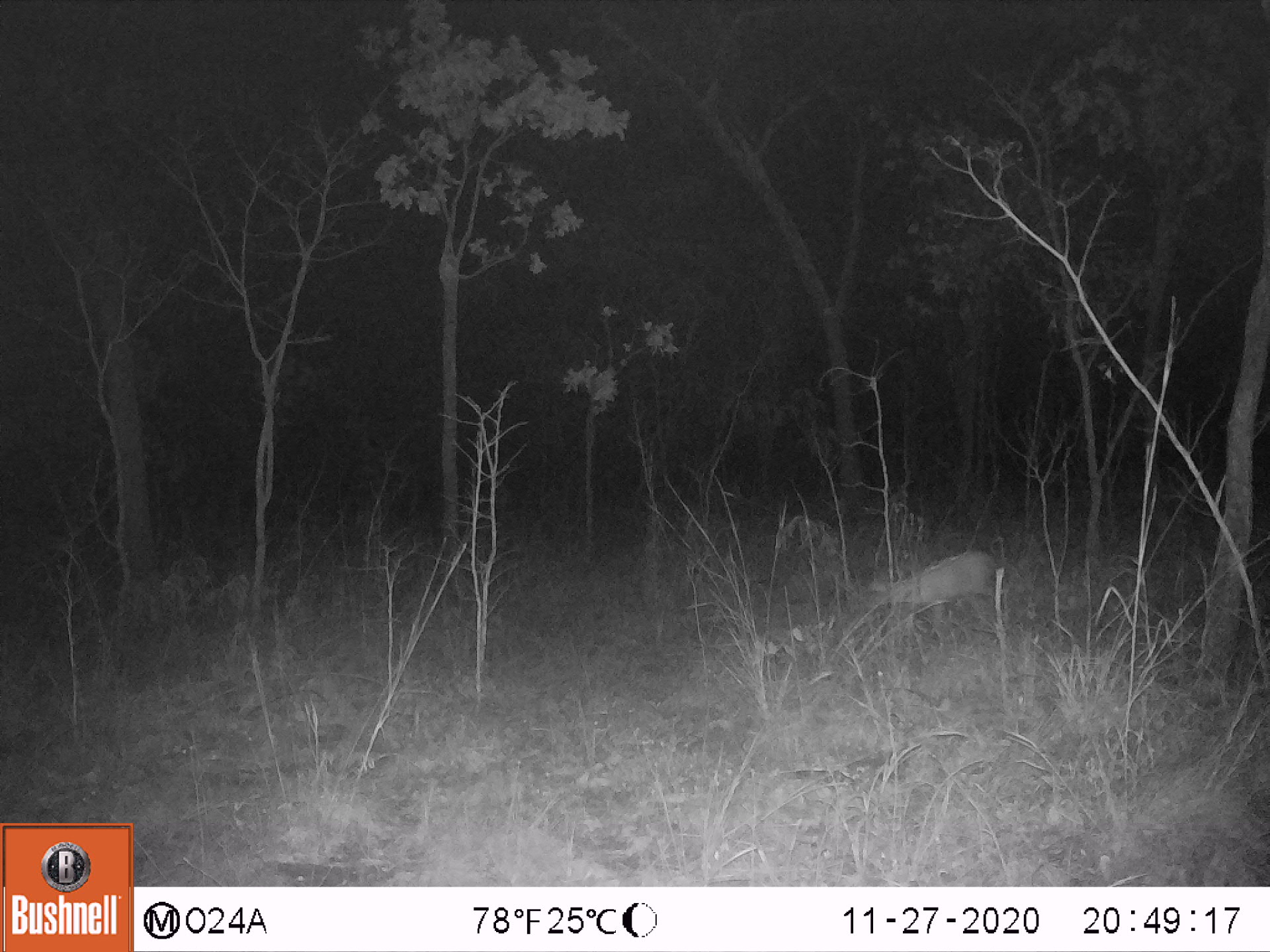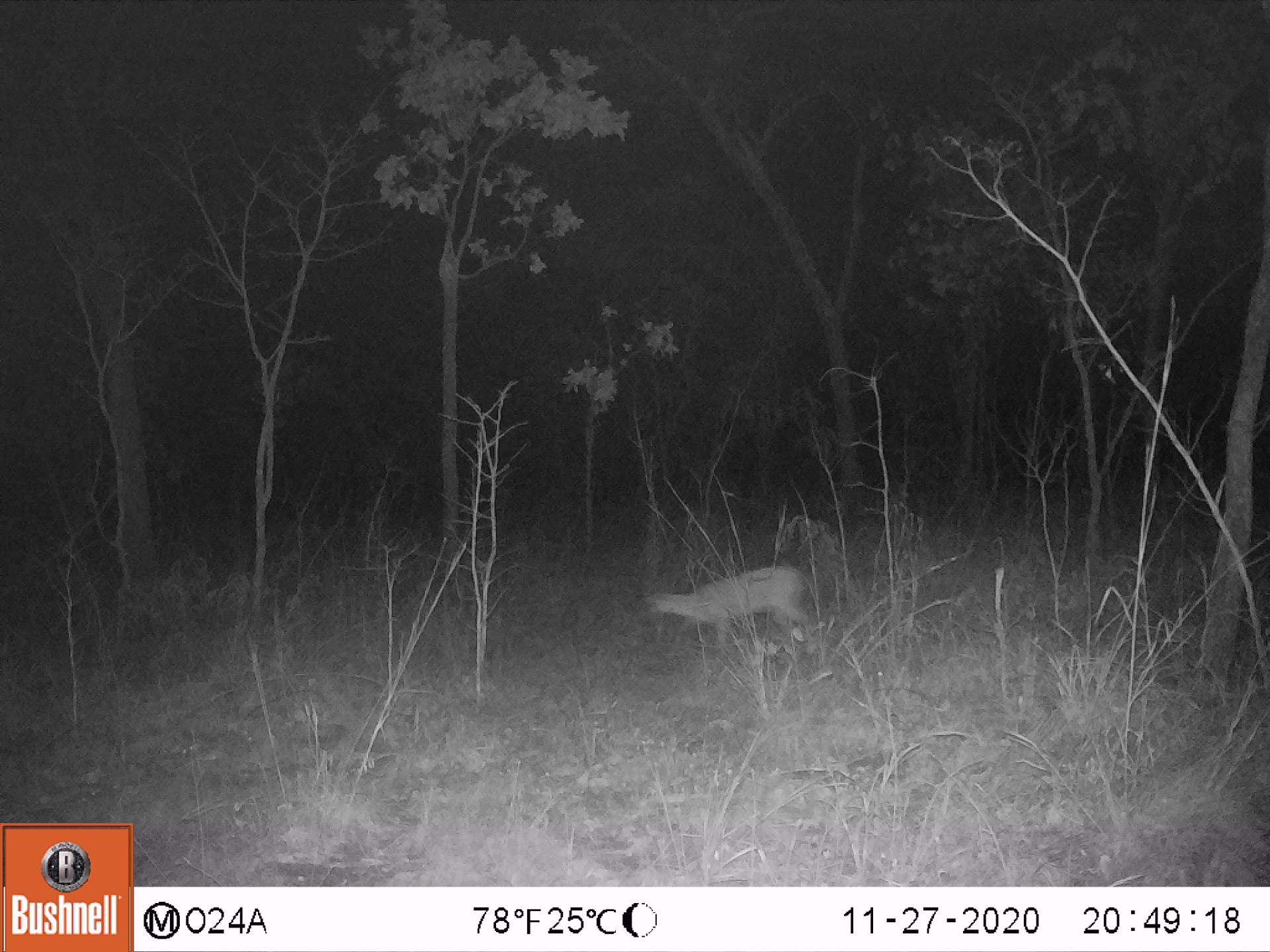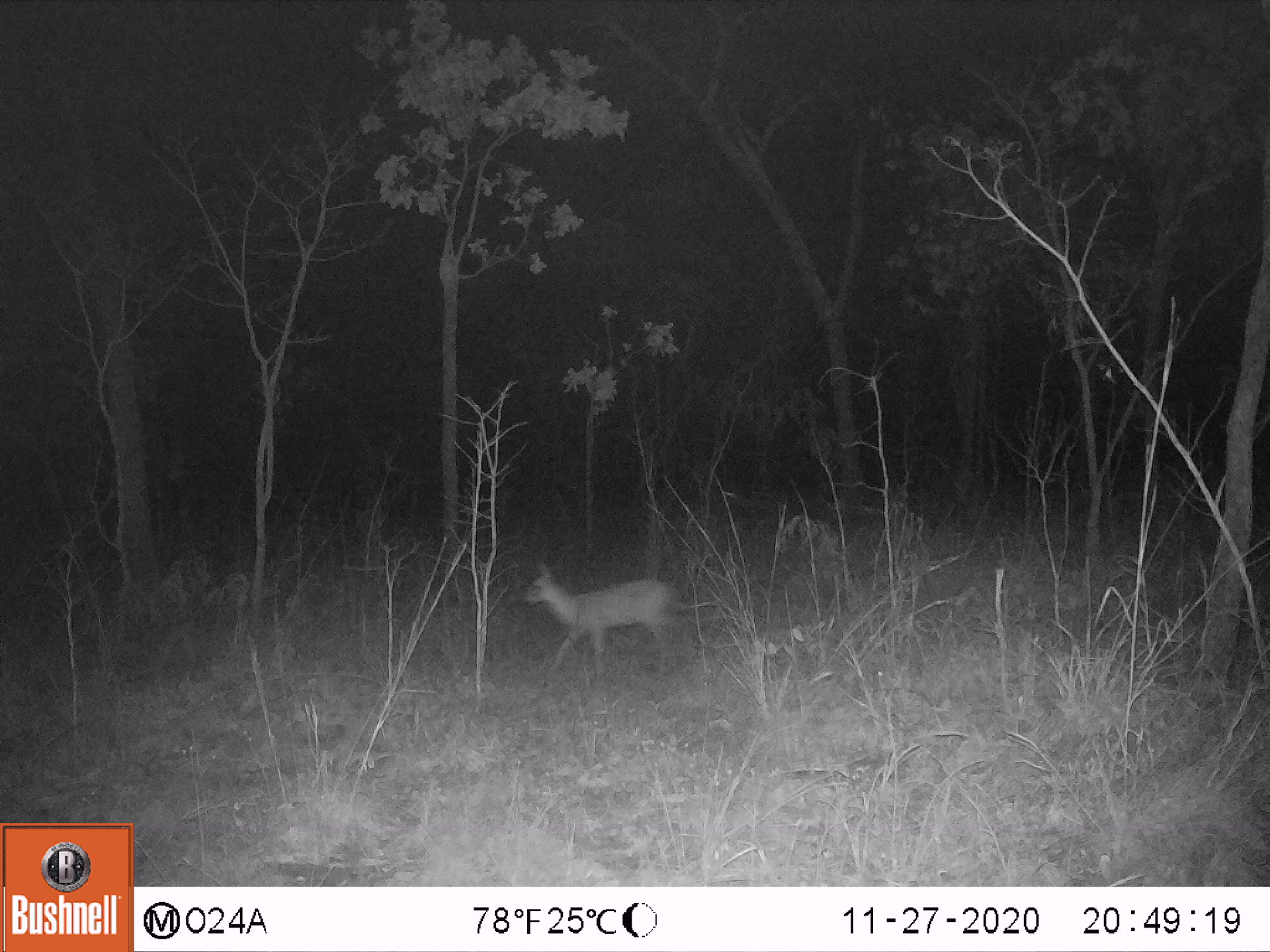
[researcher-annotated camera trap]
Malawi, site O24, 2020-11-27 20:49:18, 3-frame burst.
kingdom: Animalia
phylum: Chordata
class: Mammalia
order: Artiodactyla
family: Bovidae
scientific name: Antilopinae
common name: small antelope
Small antelope (Antilopinae), count 1.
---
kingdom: Animalia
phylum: Chordata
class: Mammalia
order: Artiodactyla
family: Bovidae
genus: Sylvicapra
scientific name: Sylvicapra grimmia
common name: common duiker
Common duiker (Sylvicapra grimmia), count 1.